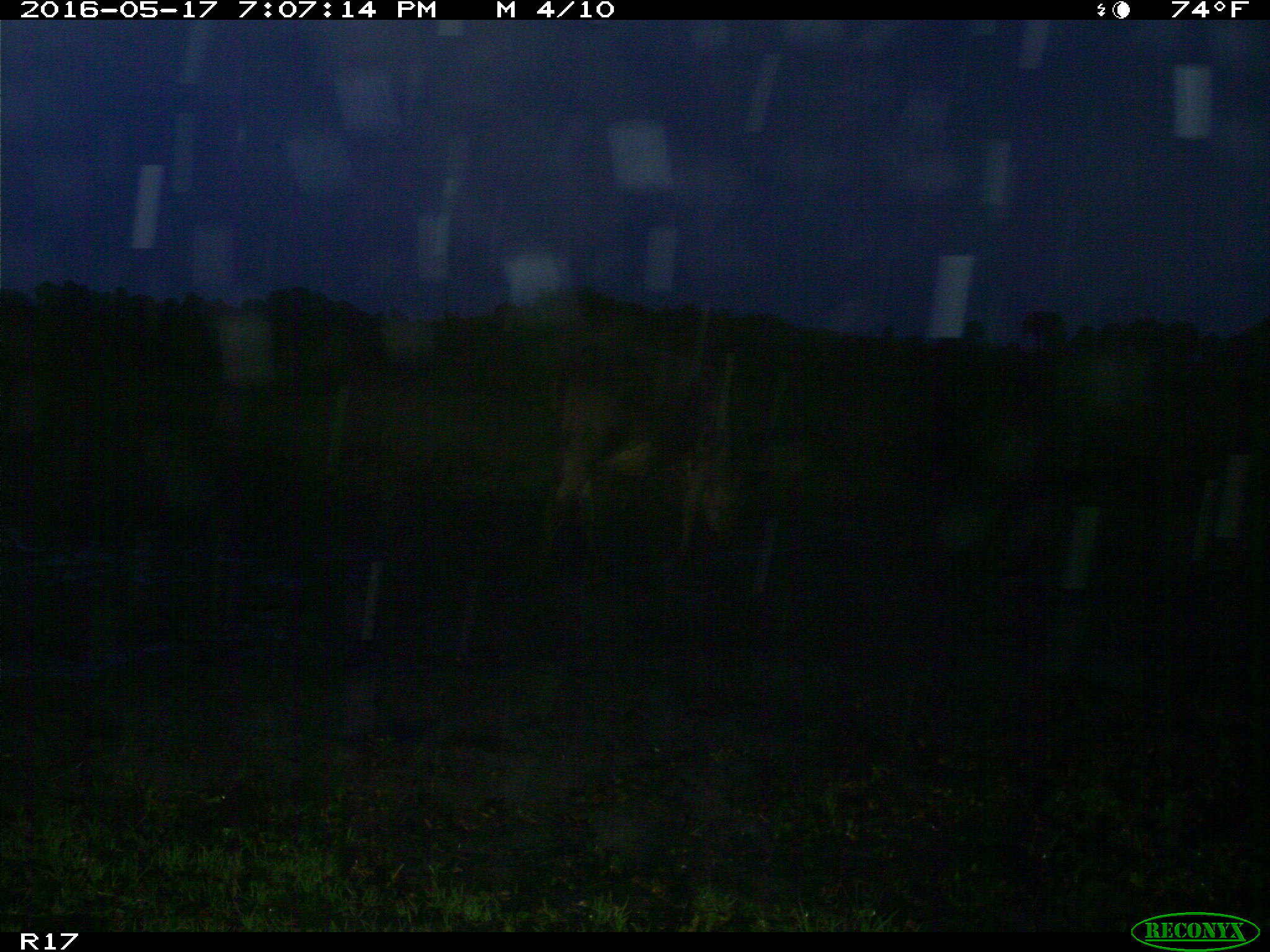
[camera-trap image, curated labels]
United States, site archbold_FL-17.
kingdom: Animalia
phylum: Chordata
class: Mammalia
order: Artiodactyla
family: Bovidae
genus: Bos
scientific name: Bos taurus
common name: domestic cow